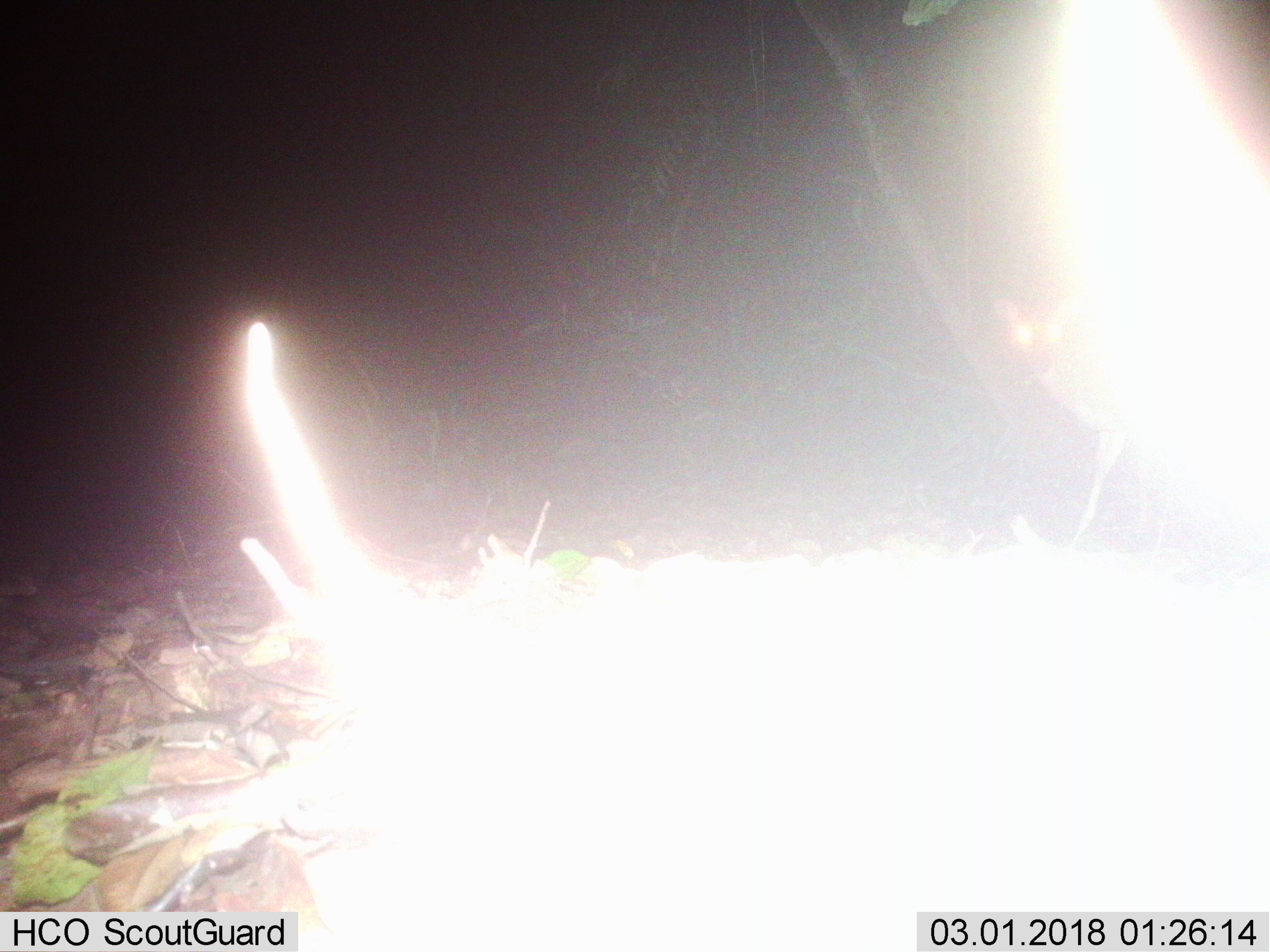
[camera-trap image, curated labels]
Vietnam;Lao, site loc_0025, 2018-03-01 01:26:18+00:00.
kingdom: Animalia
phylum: Chordata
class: Mammalia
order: Artiodactyla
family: Cervidae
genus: Muntiacus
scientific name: Muntiacus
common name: muntjacs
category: unidentified muntjac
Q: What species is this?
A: Unidentified muntjac (muntjacs) (Muntiacus).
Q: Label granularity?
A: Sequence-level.